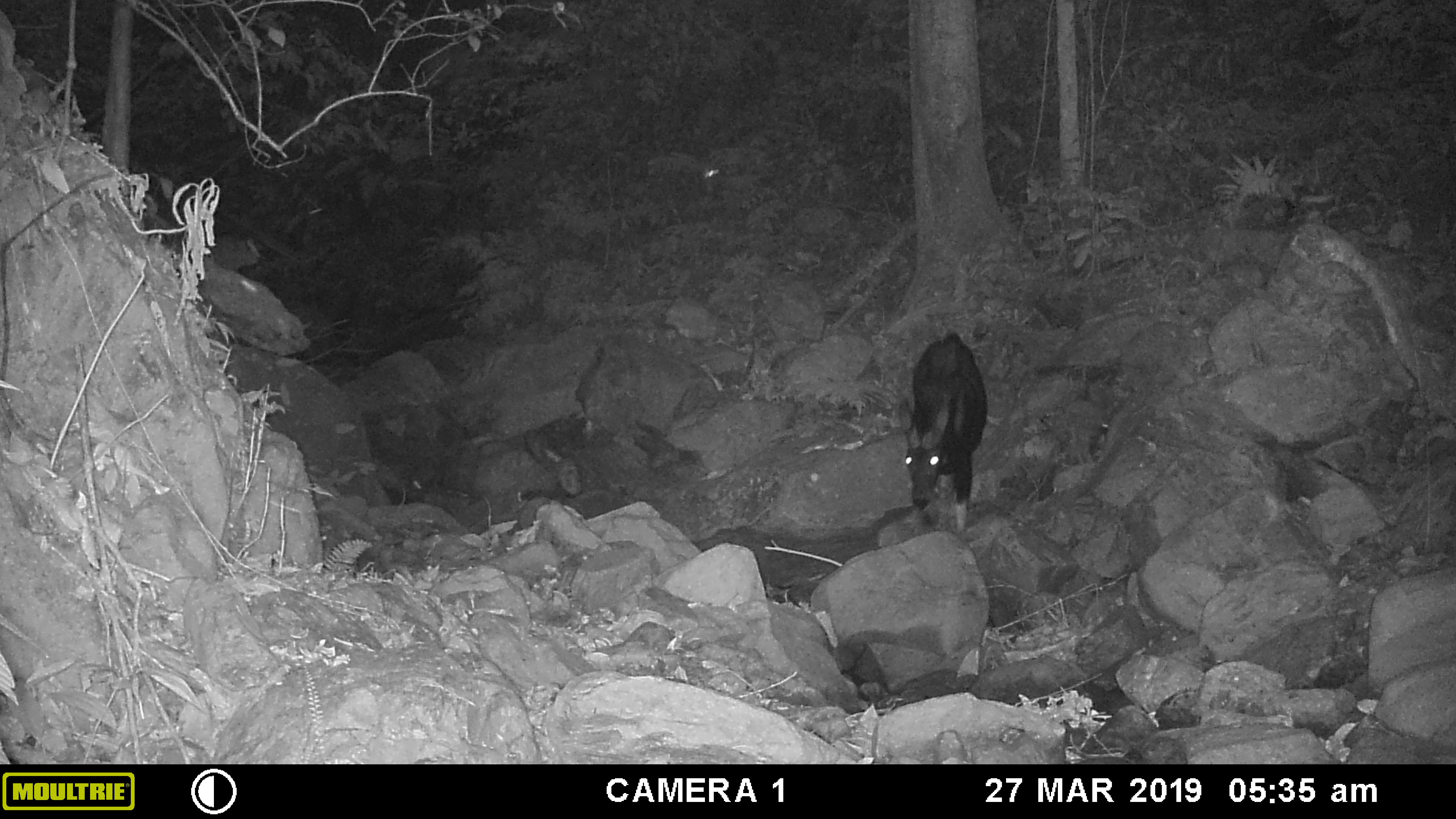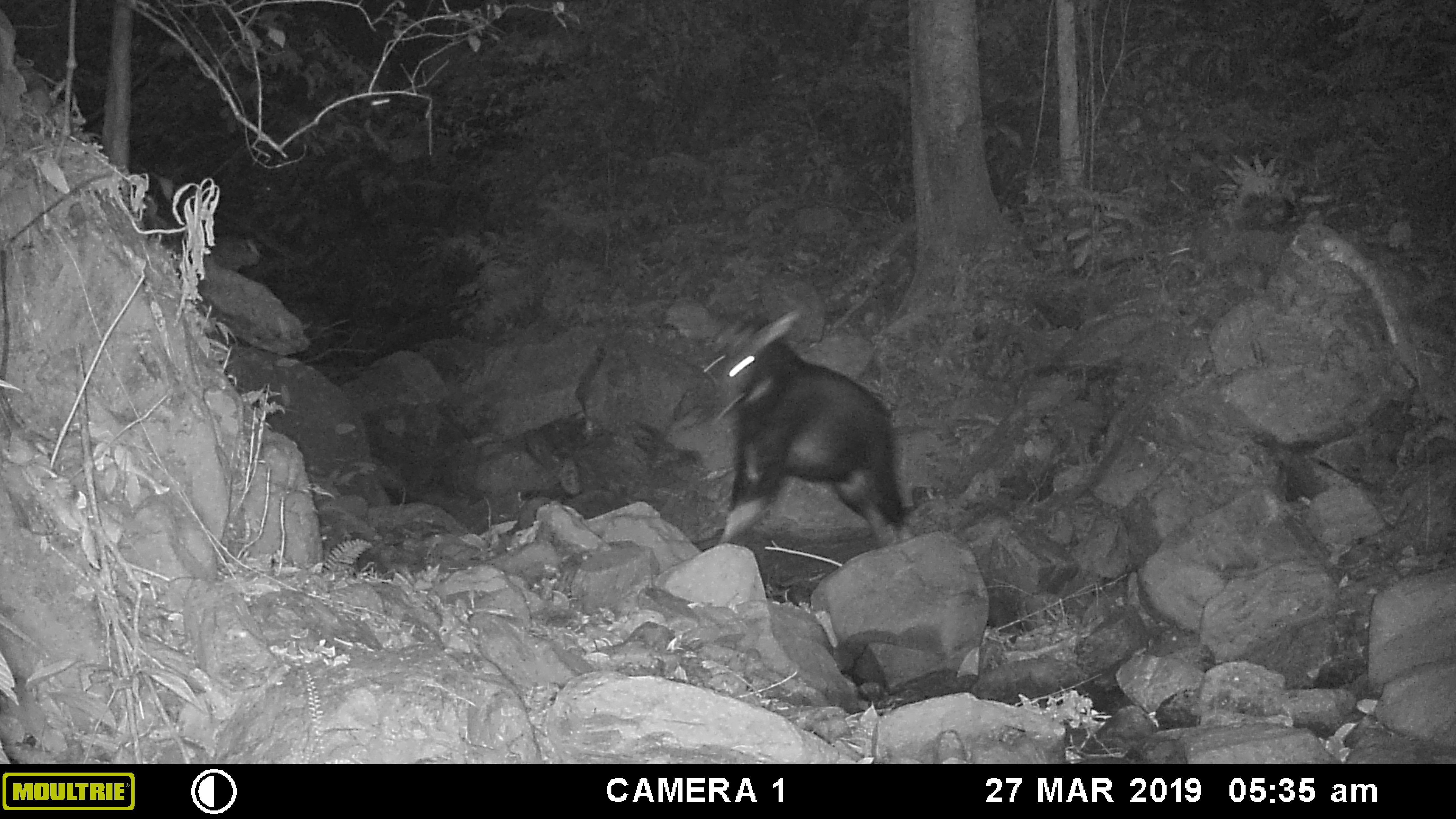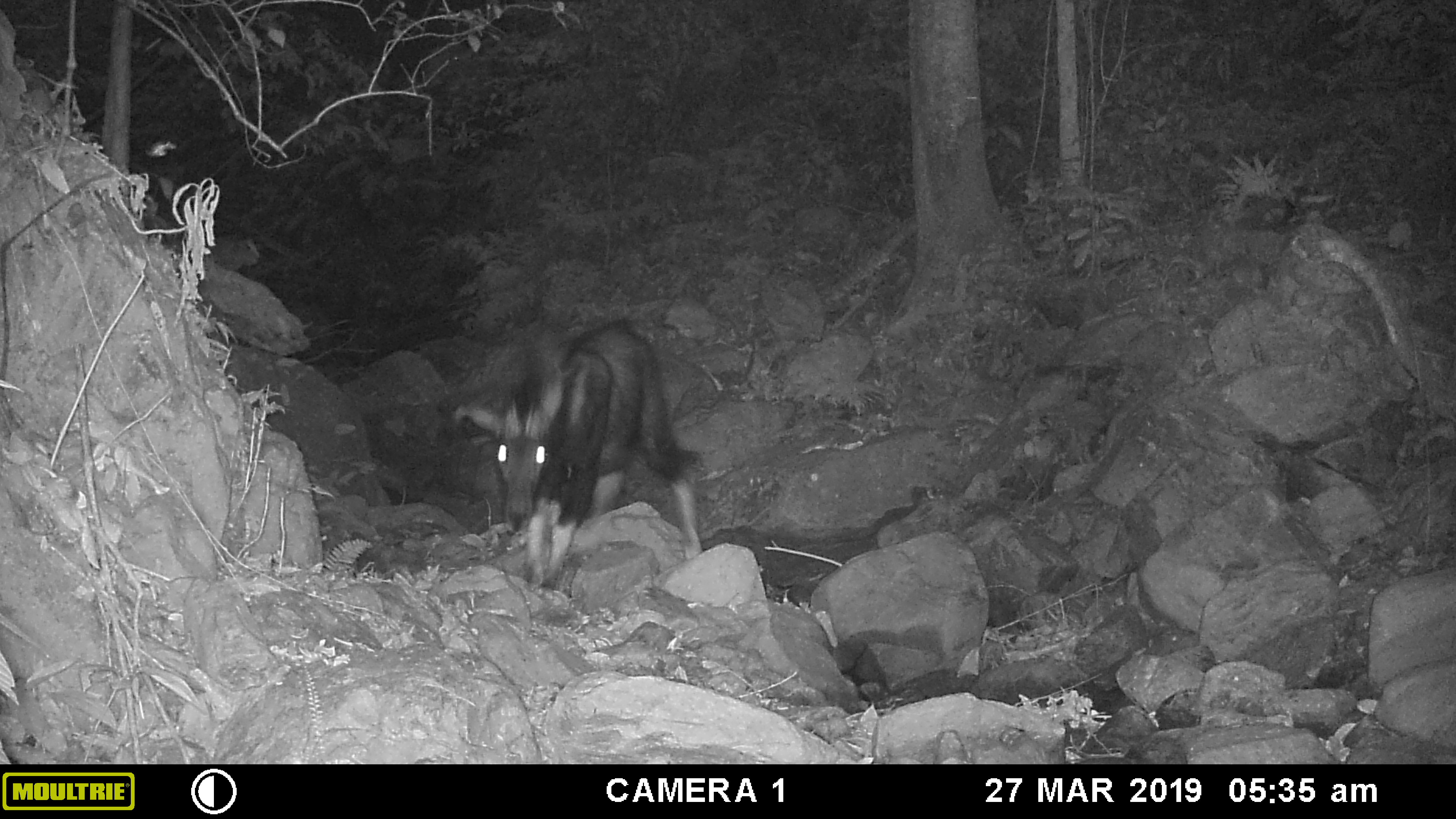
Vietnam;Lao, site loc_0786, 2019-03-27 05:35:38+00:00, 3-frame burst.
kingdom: Animalia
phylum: Chordata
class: Mammalia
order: Artiodactyla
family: Bovidae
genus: Capricornis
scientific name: Capricornis sumatraensis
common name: chinese serow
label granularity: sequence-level